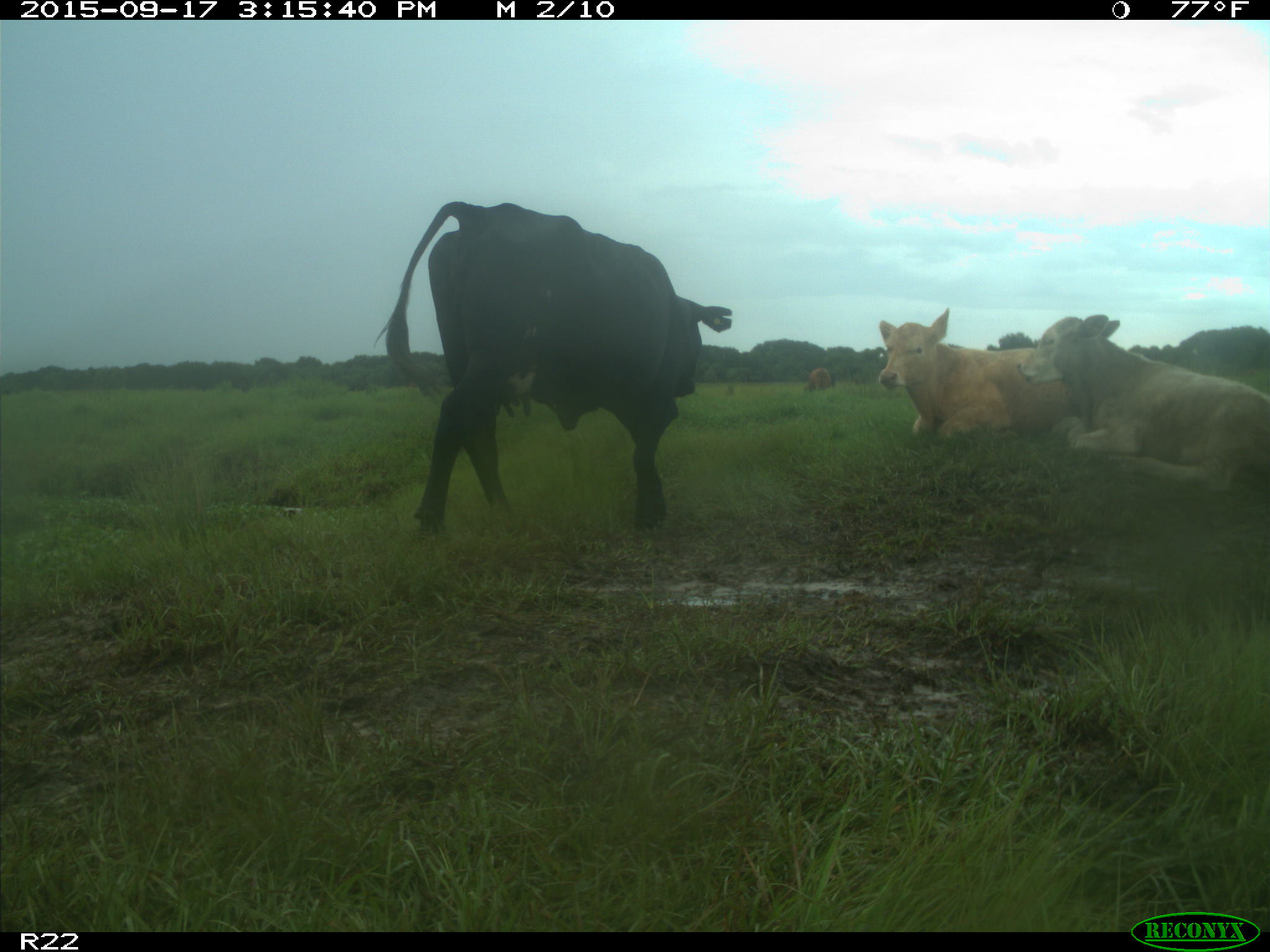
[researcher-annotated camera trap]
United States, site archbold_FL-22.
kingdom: Animalia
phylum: Chordata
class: Mammalia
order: Artiodactyla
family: Bovidae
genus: Bos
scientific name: Bos taurus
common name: domestic cow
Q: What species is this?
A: Bos taurus (domestic cow).